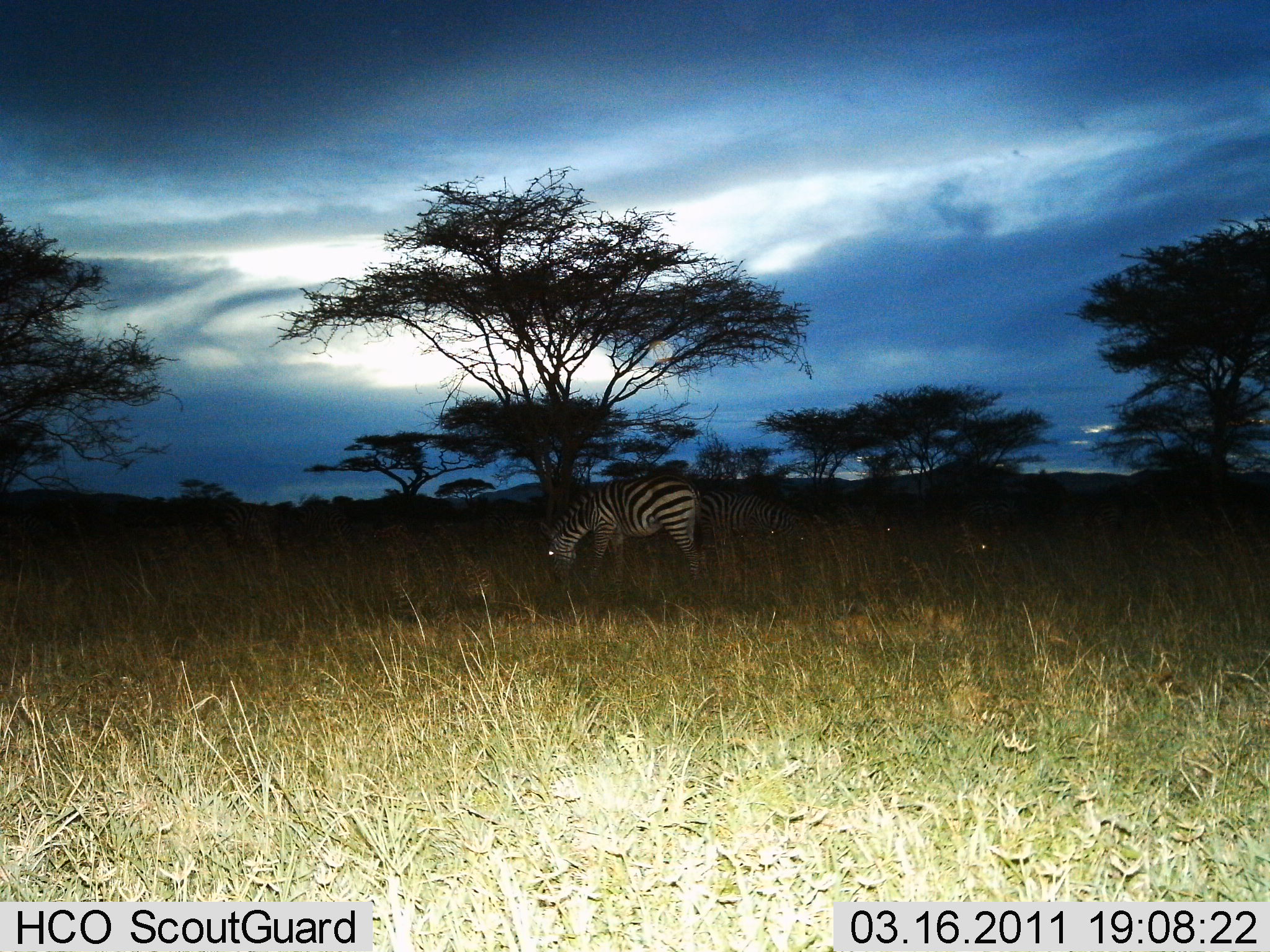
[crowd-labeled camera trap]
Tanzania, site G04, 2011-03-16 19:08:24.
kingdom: Animalia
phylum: Chordata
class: Mammalia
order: Perissodactyla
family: Equidae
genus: Equus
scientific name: Equus quagga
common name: plains zebra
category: zebra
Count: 2.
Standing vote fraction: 73%.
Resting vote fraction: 9%.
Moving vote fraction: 0%.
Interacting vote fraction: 0%.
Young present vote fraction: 0%.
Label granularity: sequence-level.